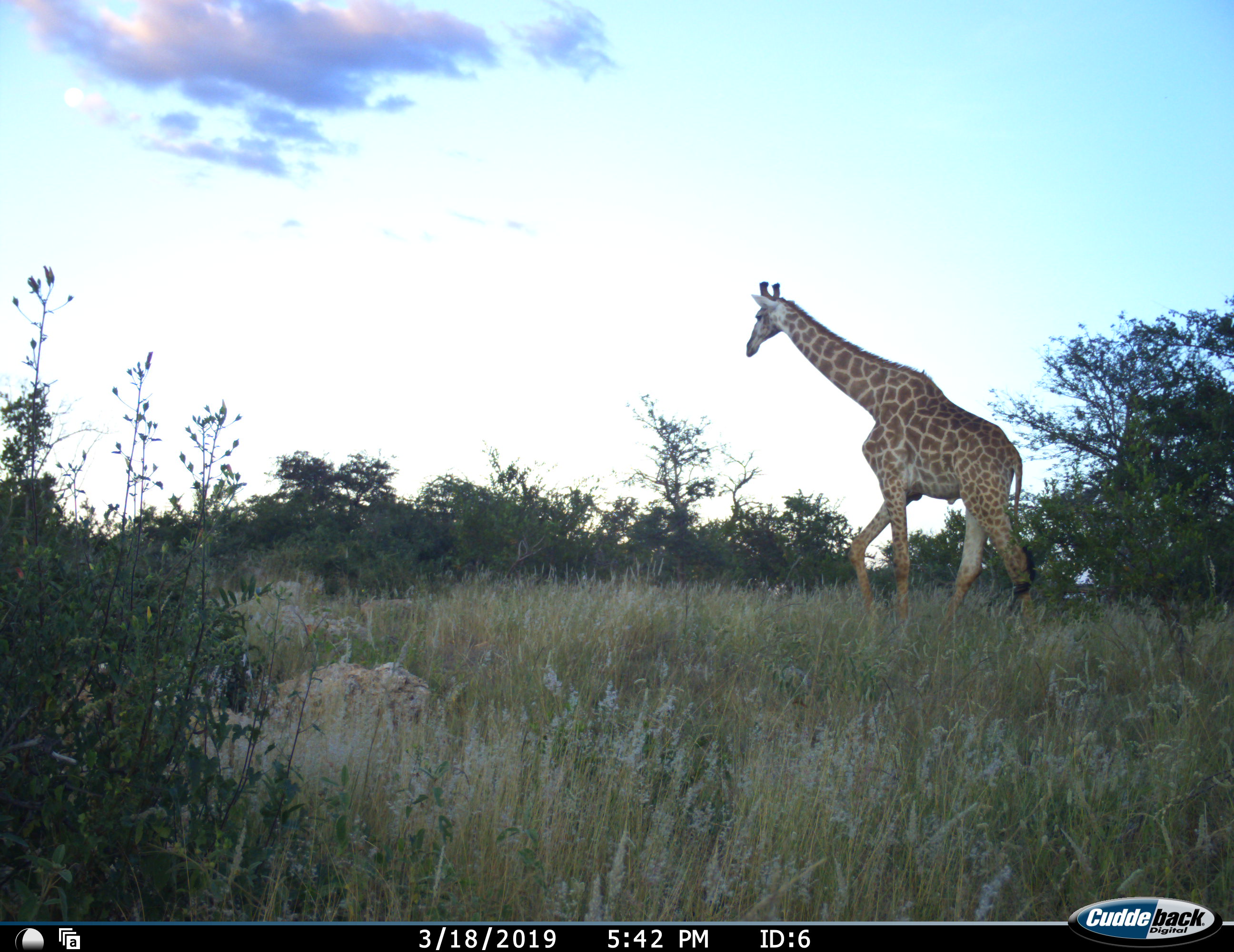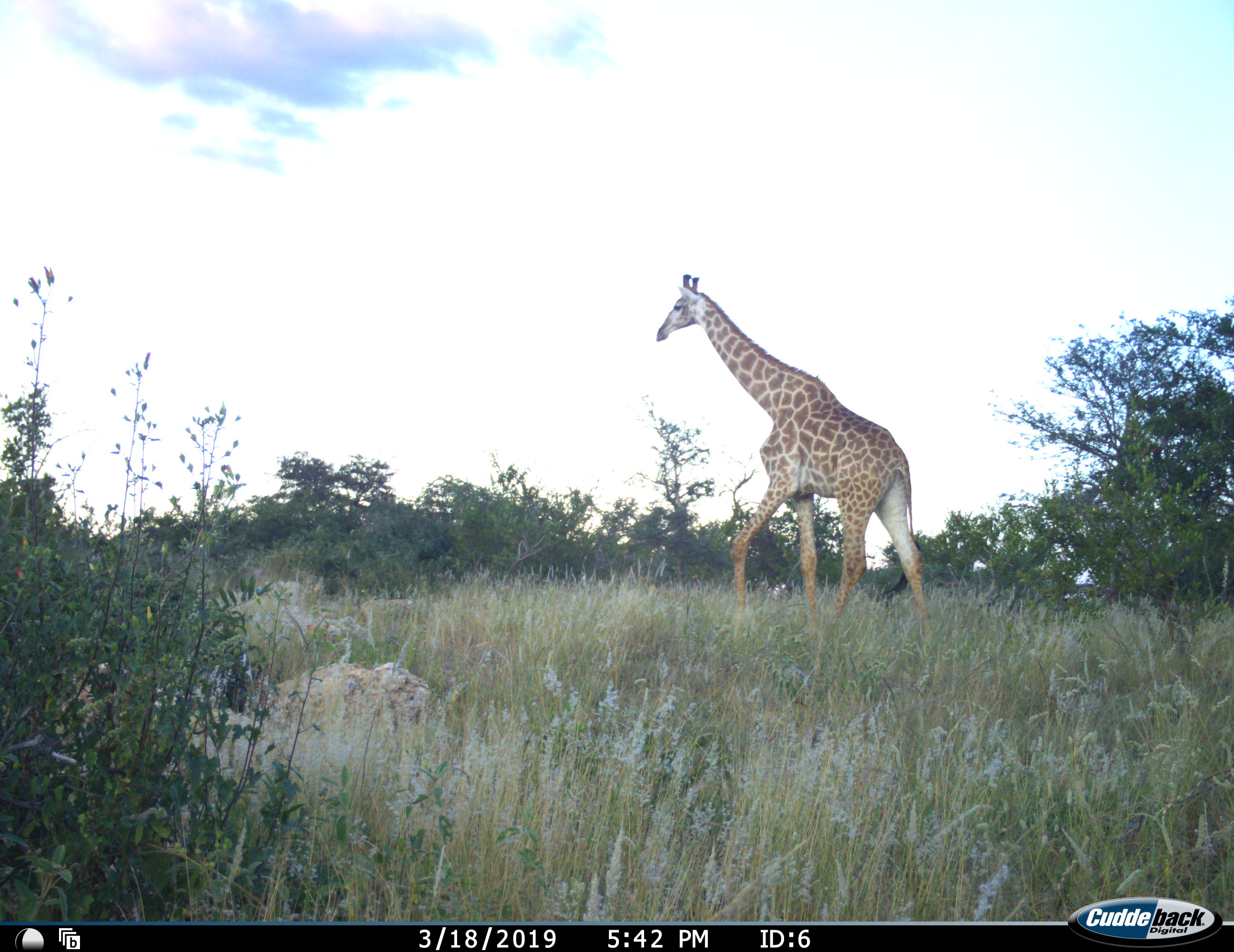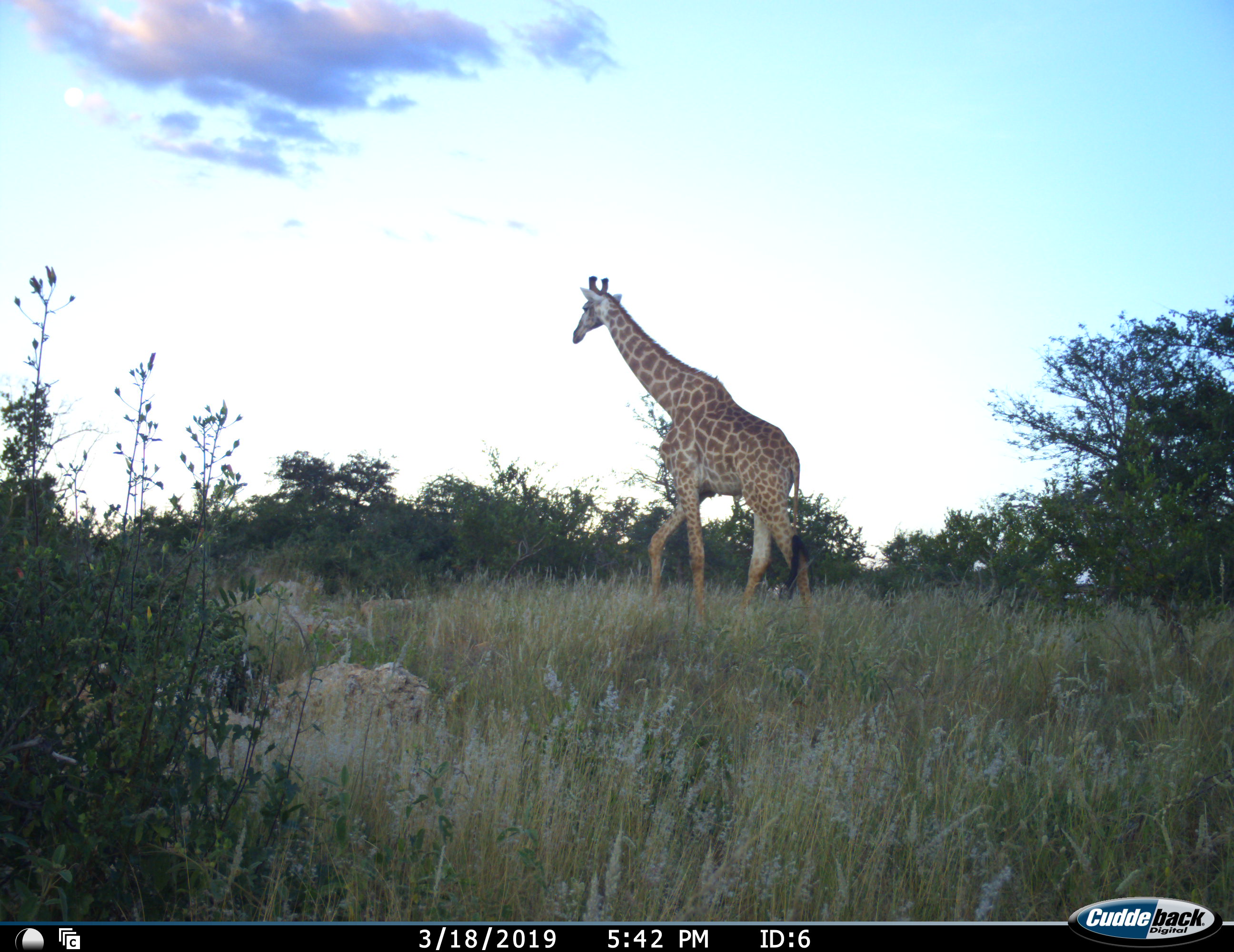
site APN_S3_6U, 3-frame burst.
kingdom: Animalia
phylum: Chordata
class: Mammalia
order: Artiodactyla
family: Giraffidae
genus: Giraffa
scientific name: Giraffa camelopardalis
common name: giraffe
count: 1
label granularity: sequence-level